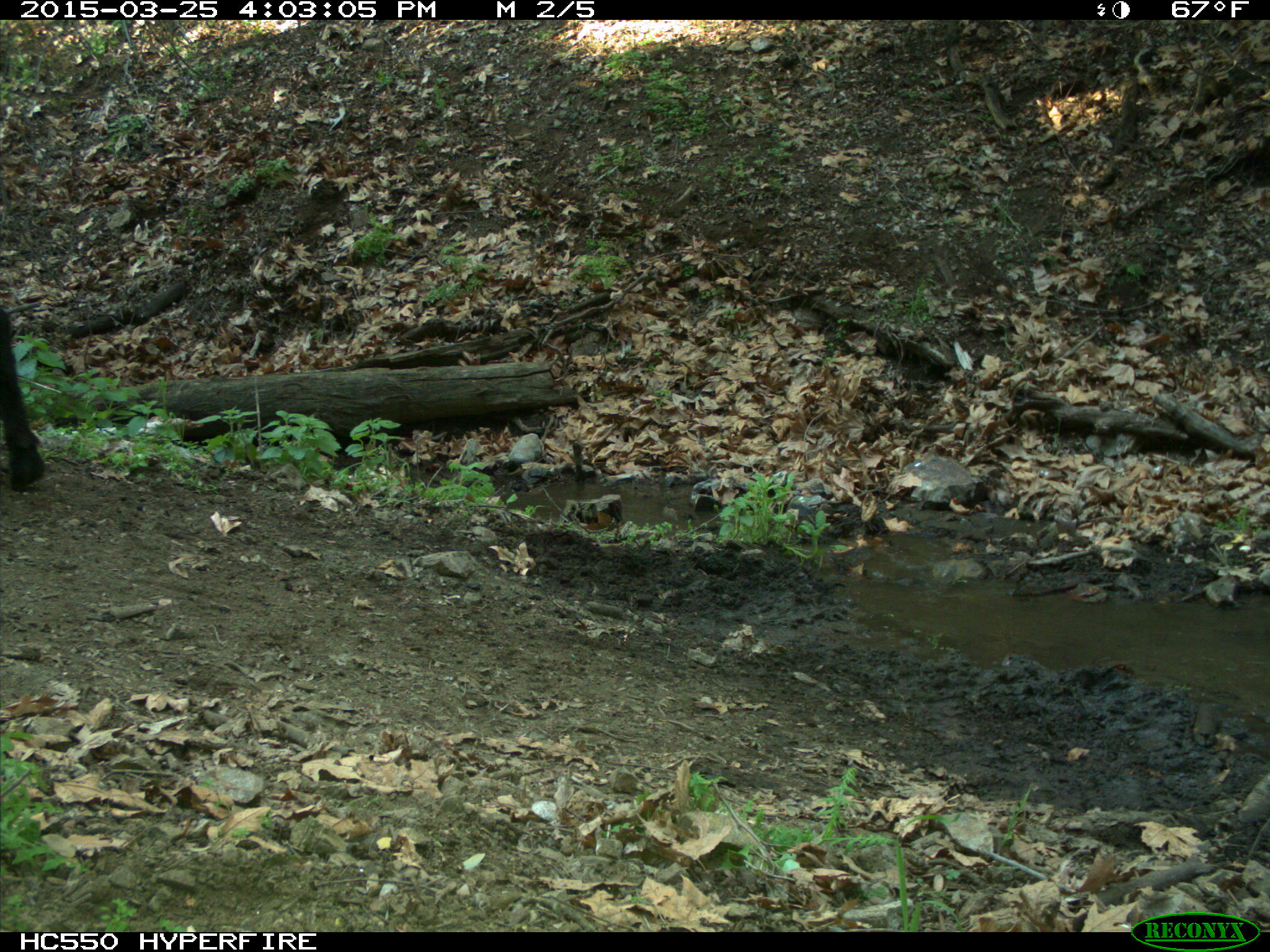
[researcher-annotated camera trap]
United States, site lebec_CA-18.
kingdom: Animalia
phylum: Chordata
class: Mammalia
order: Artiodactyla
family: Bovidae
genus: Bos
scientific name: Bos taurus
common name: domestic cow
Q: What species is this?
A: Bos taurus (domestic cow).